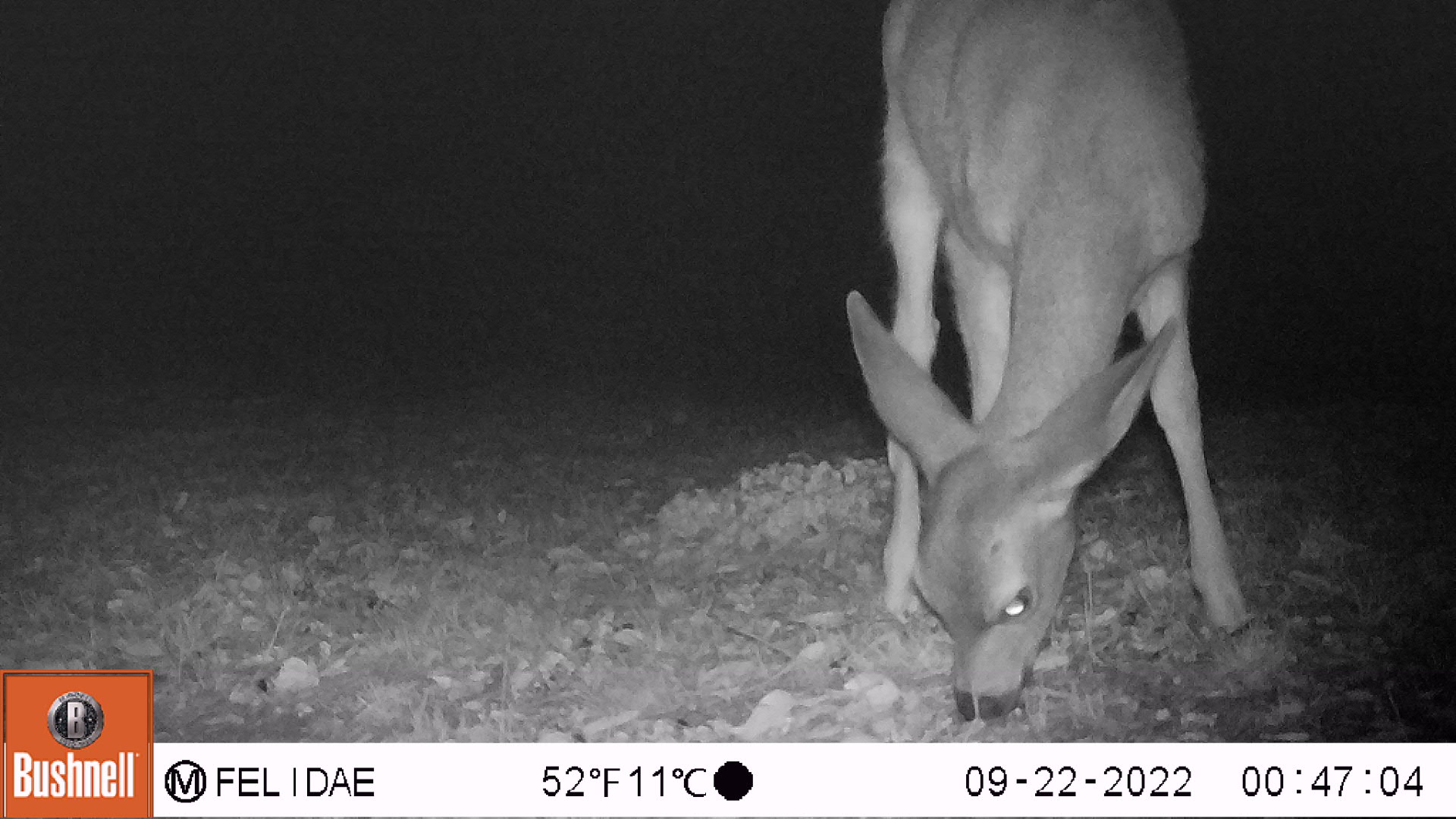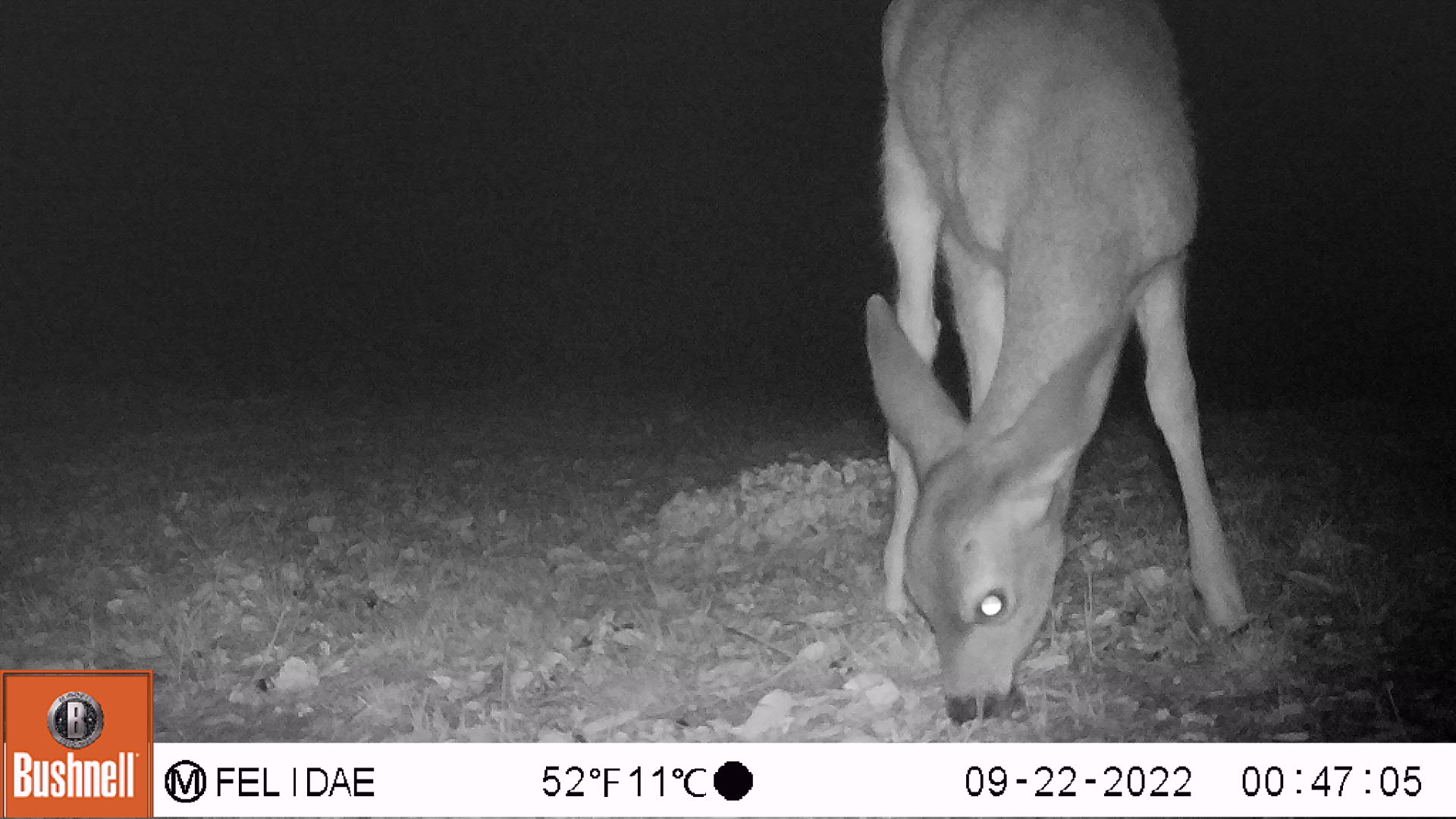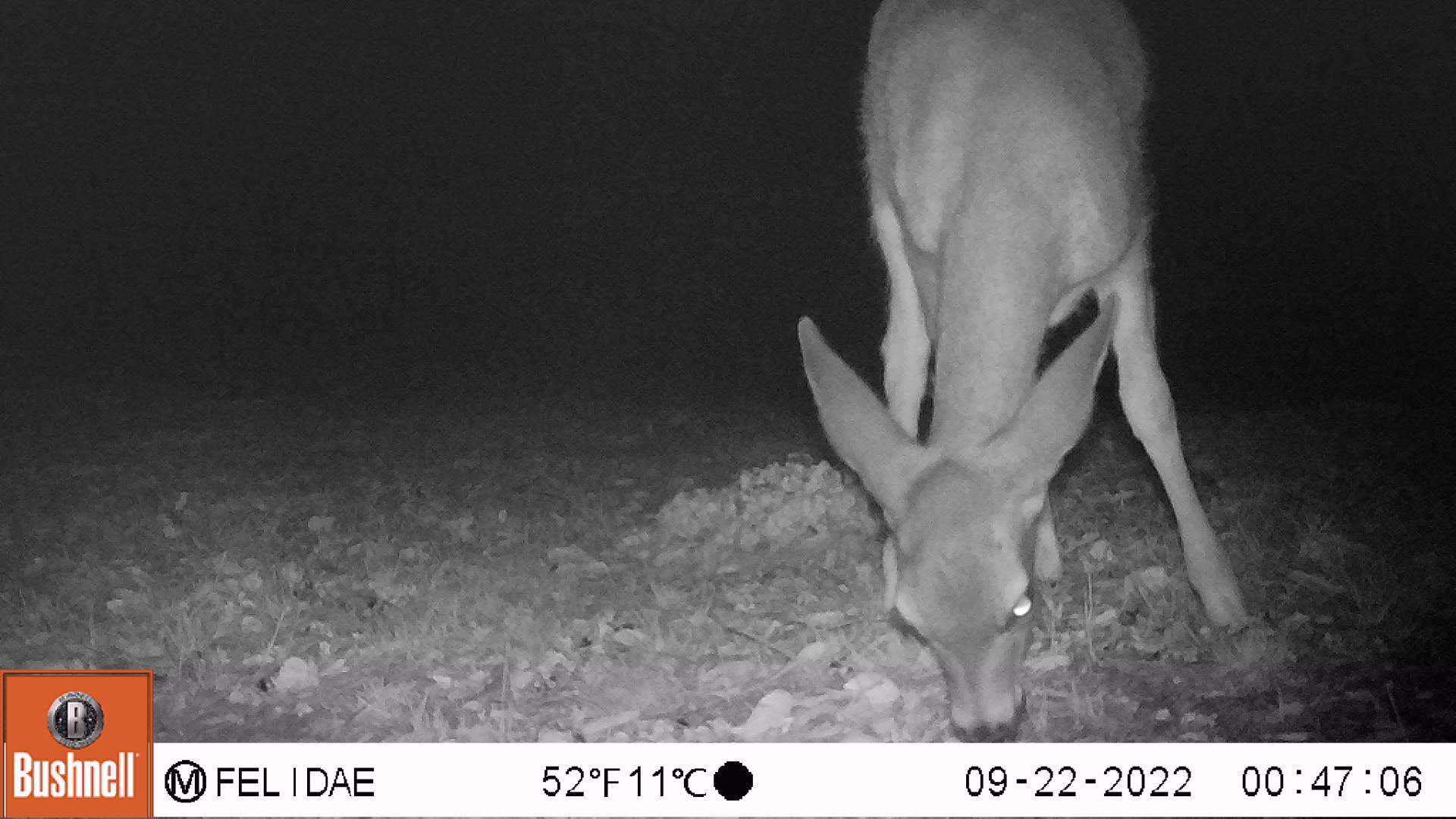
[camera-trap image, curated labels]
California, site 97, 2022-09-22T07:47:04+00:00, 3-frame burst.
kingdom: Animalia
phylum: Chordata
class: Mammalia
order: Artiodactyla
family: Cervidae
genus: Odocoileus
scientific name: Odocoileus hemionus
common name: mule deer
Mule deer (Odocoileus hemionus).